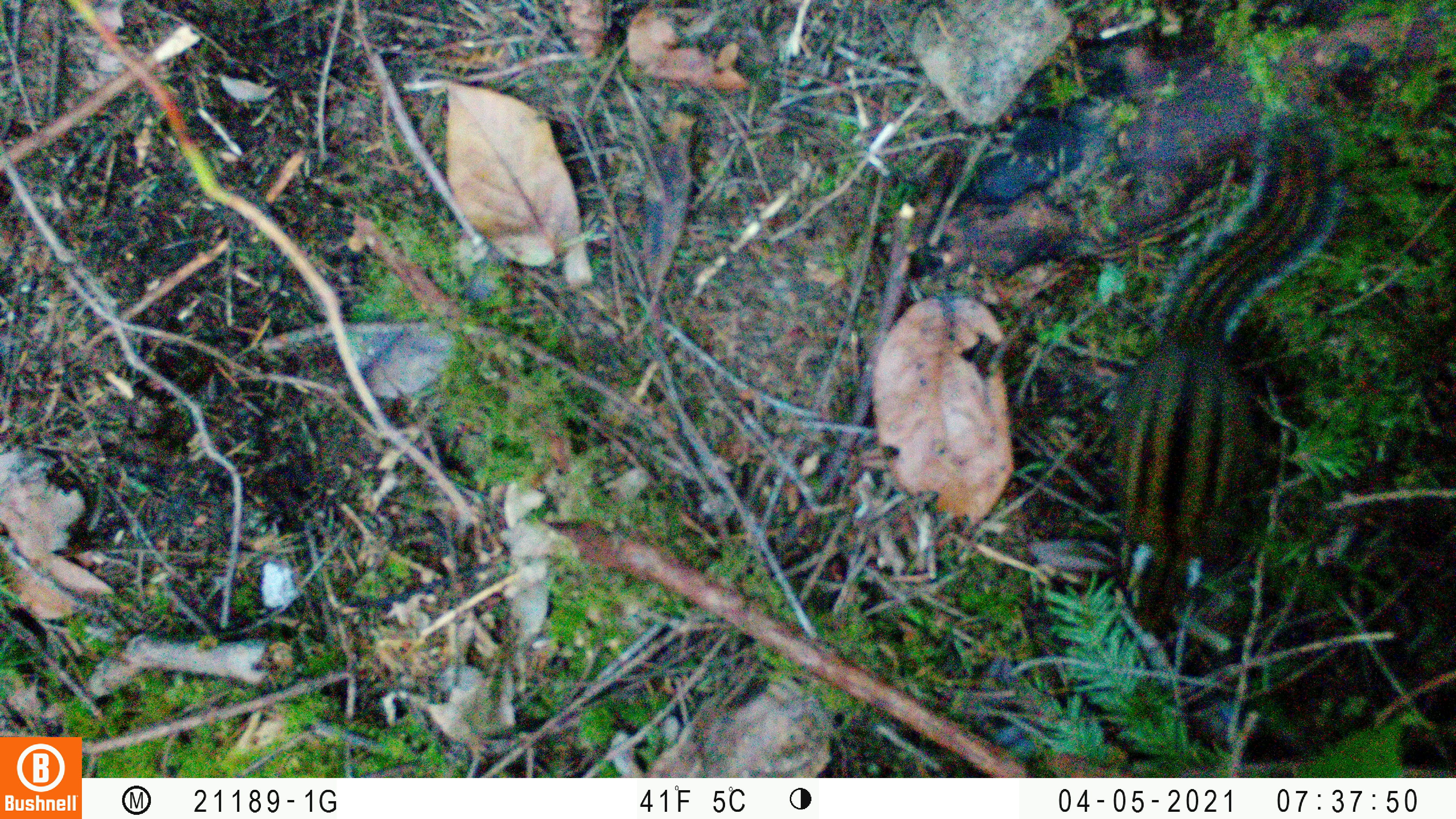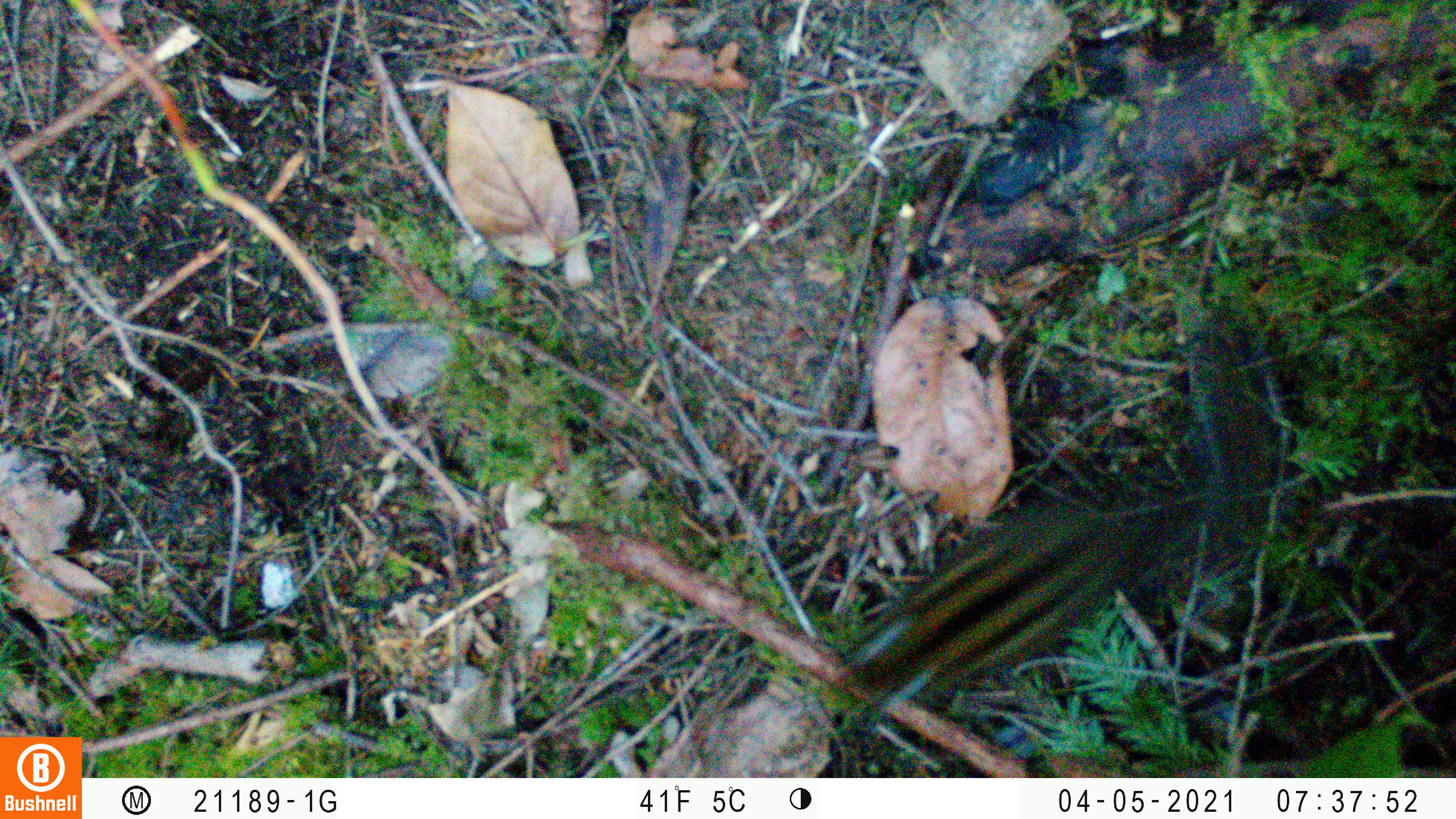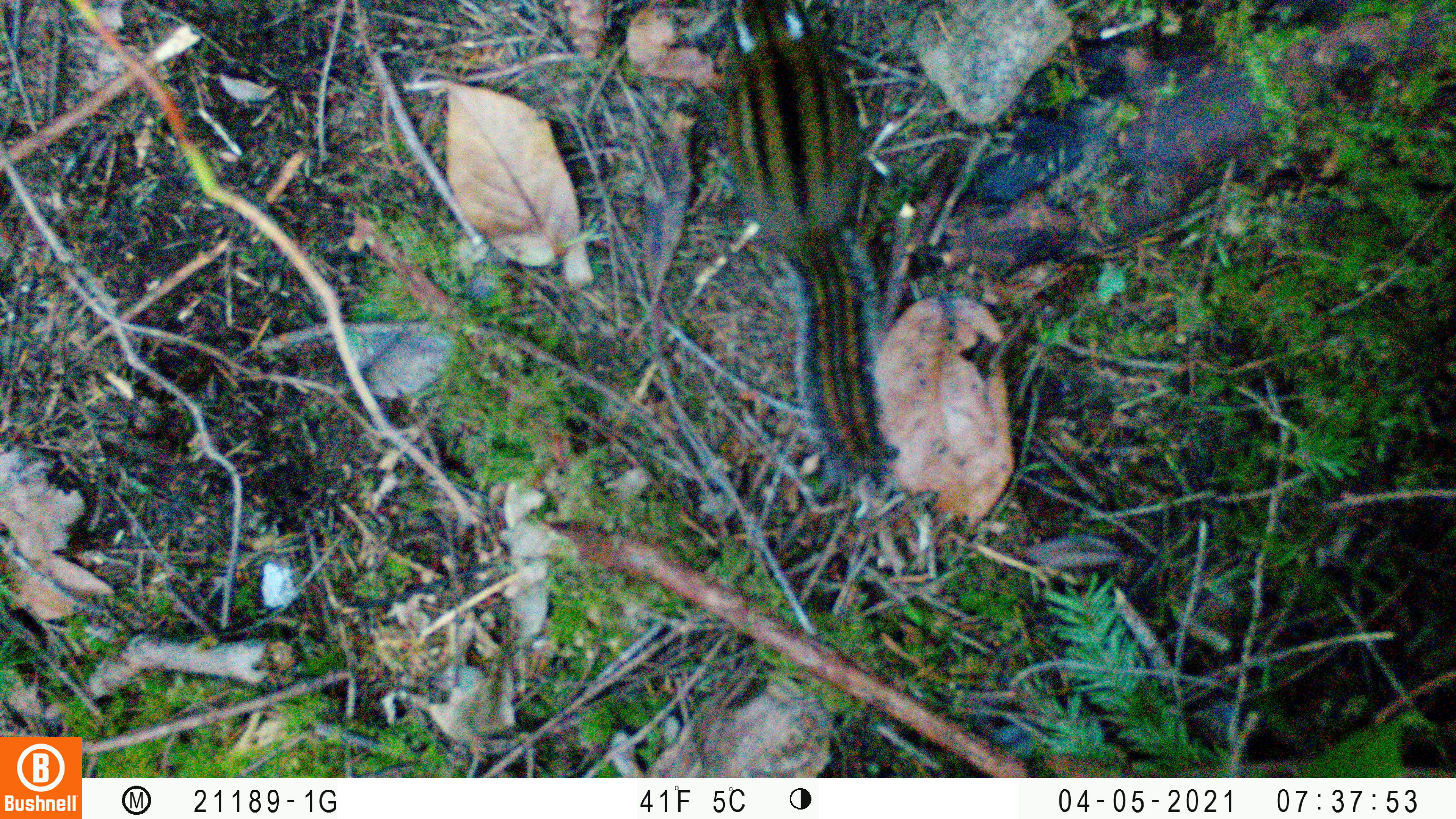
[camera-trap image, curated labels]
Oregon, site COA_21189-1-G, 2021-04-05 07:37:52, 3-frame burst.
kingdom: Animalia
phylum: Chordata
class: Mammalia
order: Rodentia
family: Sciuridae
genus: Neotamias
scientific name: Neotamias townsendii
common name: townsend's chipmunk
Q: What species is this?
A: Townsend's chipmunk (Neotamias townsendii).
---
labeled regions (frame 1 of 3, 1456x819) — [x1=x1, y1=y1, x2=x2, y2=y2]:
townsend's chipmunk: [x1=1107, y1=99, x2=1355, y2=645]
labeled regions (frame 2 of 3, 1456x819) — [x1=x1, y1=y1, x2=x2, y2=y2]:
townsend's chipmunk: [x1=826, y1=286, x2=1287, y2=720]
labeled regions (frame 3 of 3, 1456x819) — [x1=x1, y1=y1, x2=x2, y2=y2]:
townsend's chipmunk: [x1=714, y1=1, x2=912, y2=478]